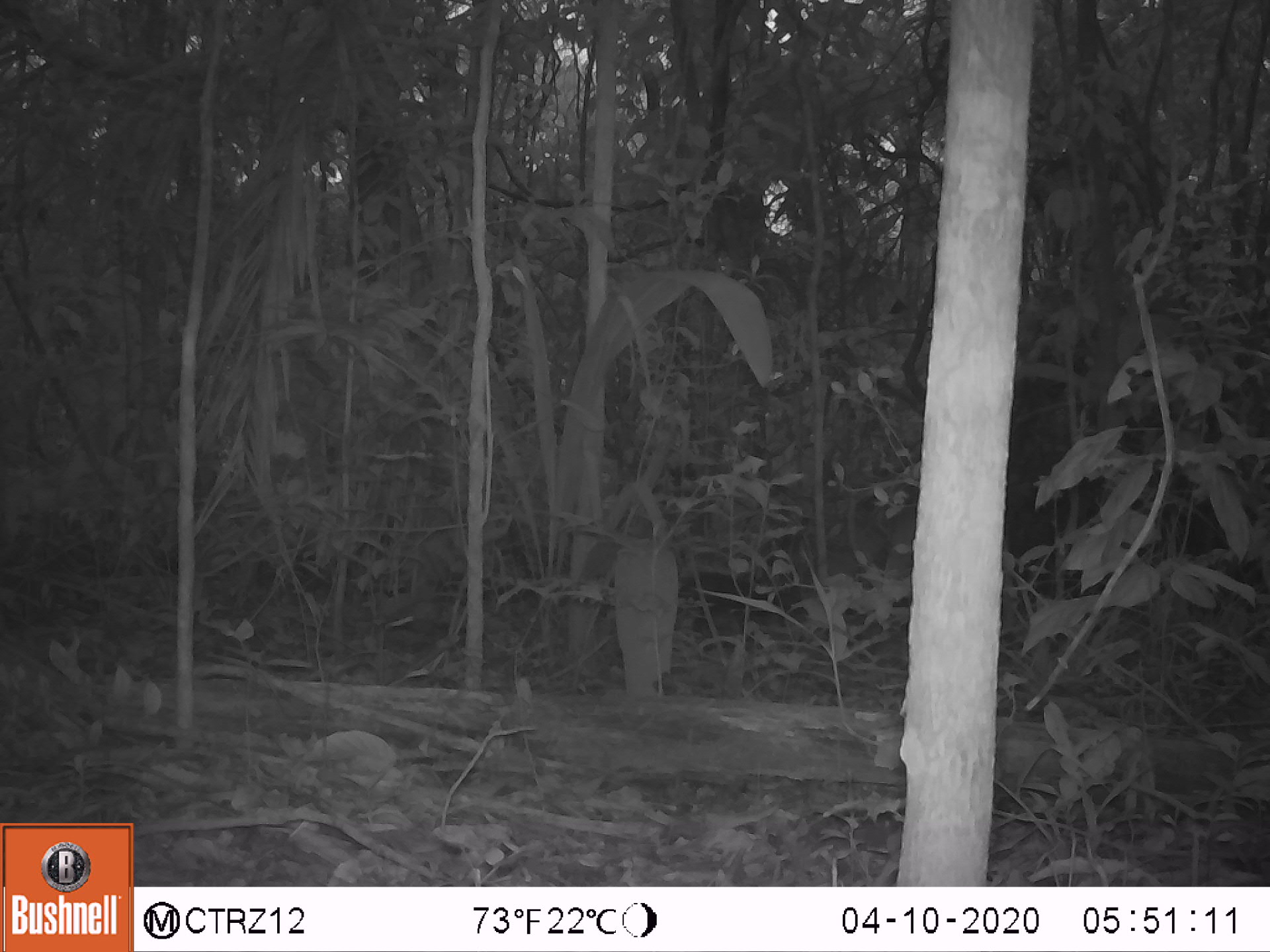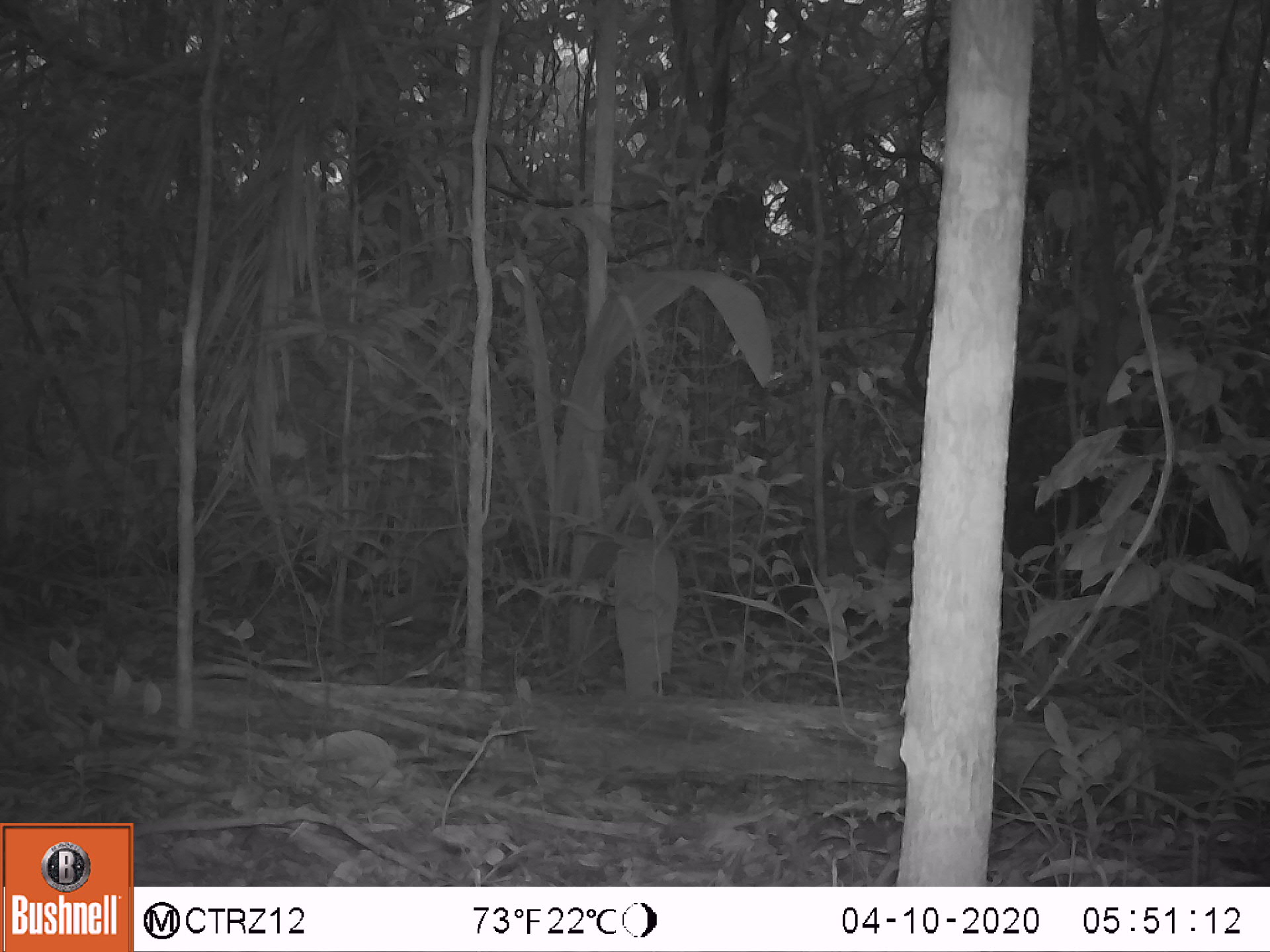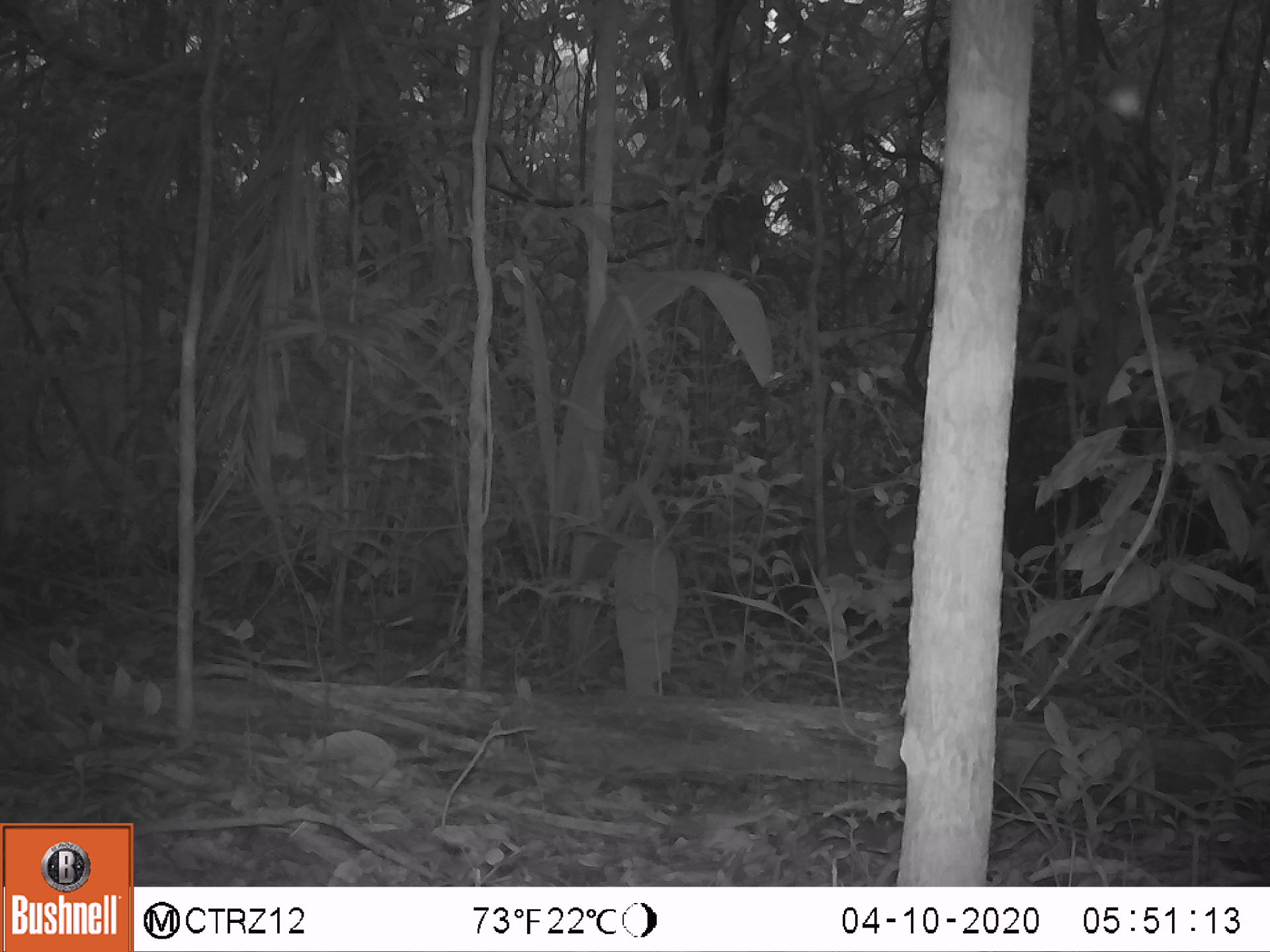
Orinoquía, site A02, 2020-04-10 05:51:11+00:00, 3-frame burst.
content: unidentified animal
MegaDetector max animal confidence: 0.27